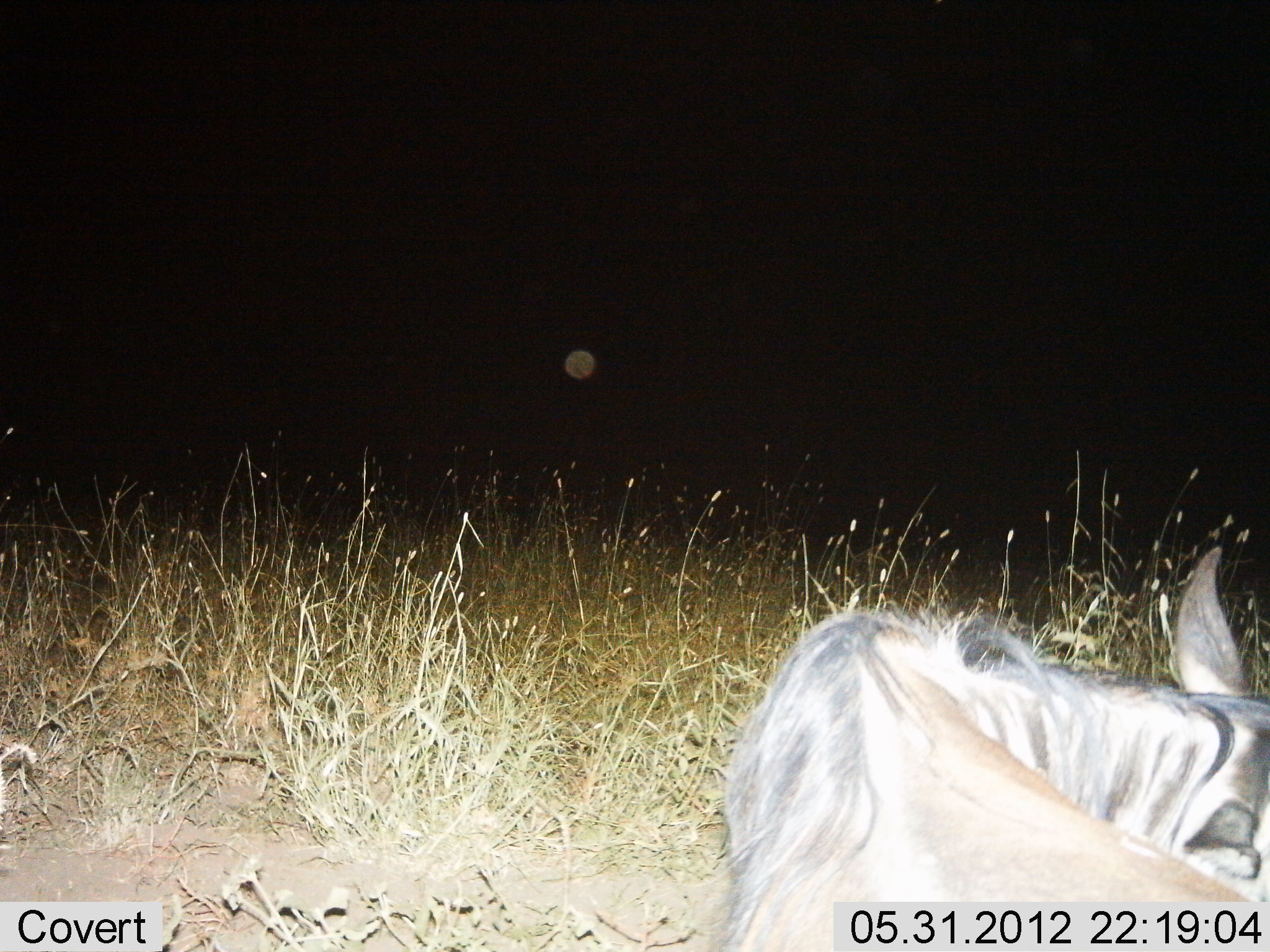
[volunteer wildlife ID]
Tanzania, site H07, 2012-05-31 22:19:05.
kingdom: Animalia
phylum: Chordata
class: Mammalia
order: Artiodactyla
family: Bovidae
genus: Connochaetes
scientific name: Connochaetes taurinus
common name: blue wildebeest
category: wildebeest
Wildebeest (blue wildebeest) (Connochaetes taurinus), count 1. Behavior (volunteer vote fractions): standing 10%, resting 80%, moving 10%, interacting 0%. Young present (vote fraction): 0%. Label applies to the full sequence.